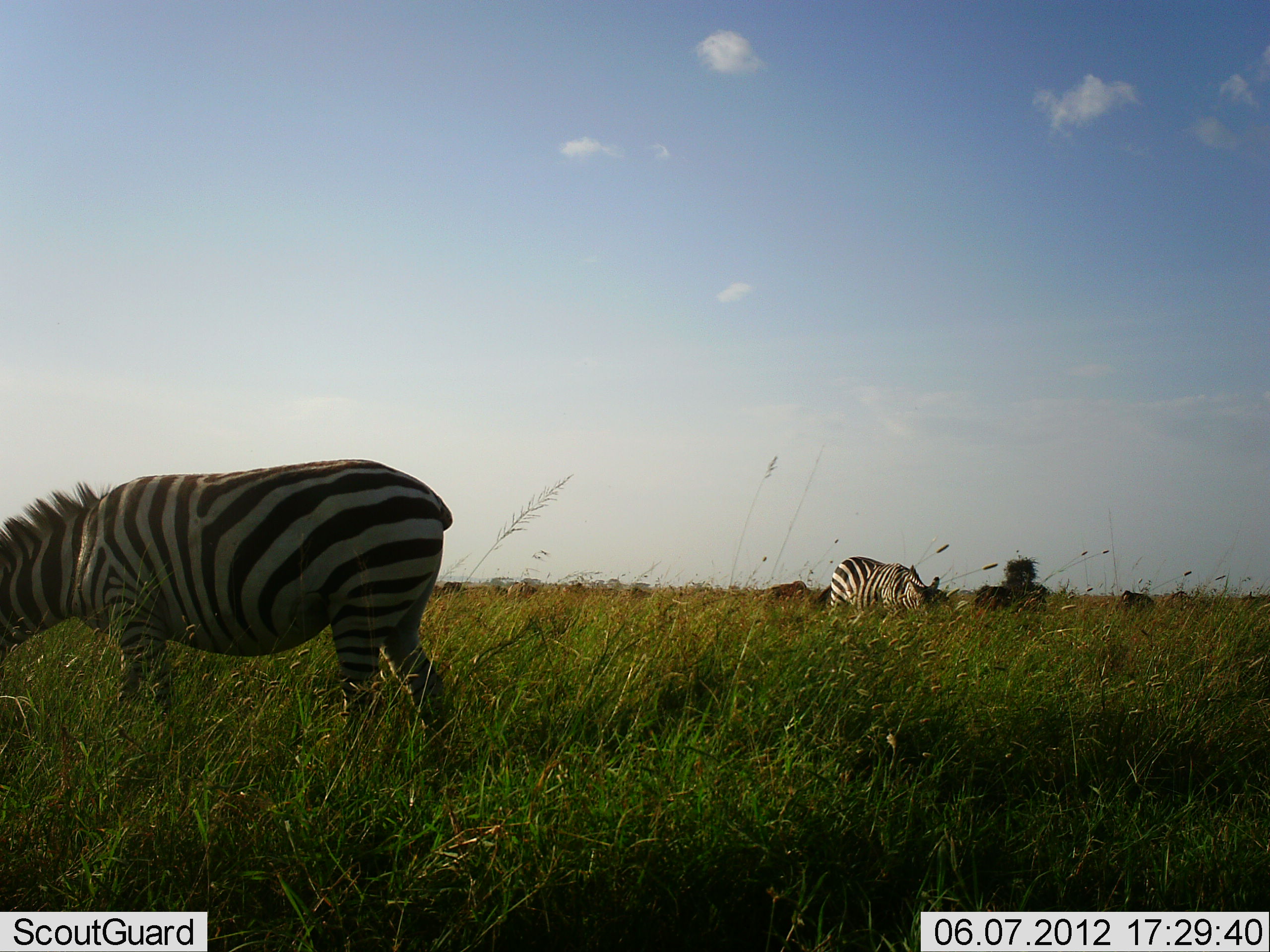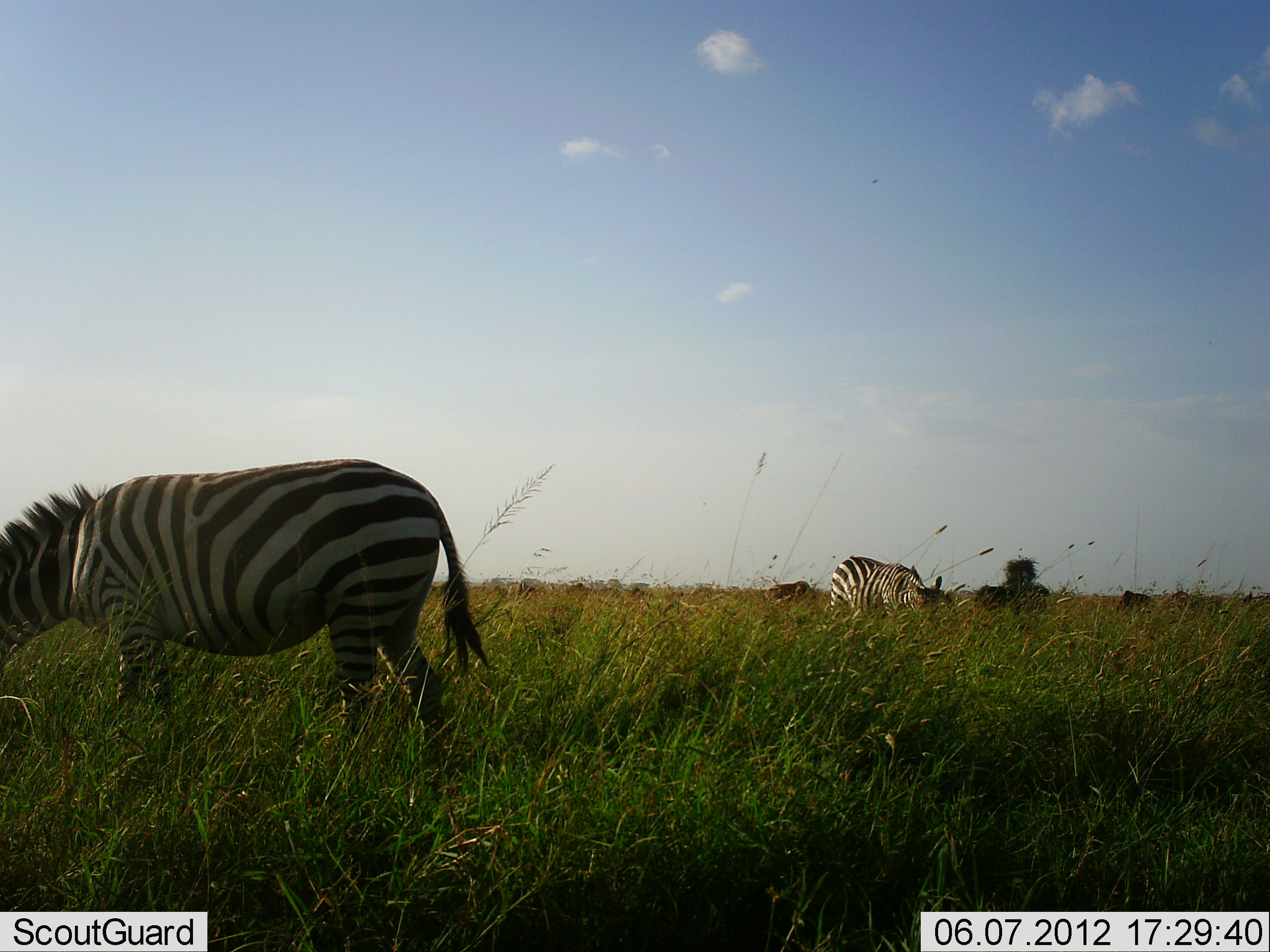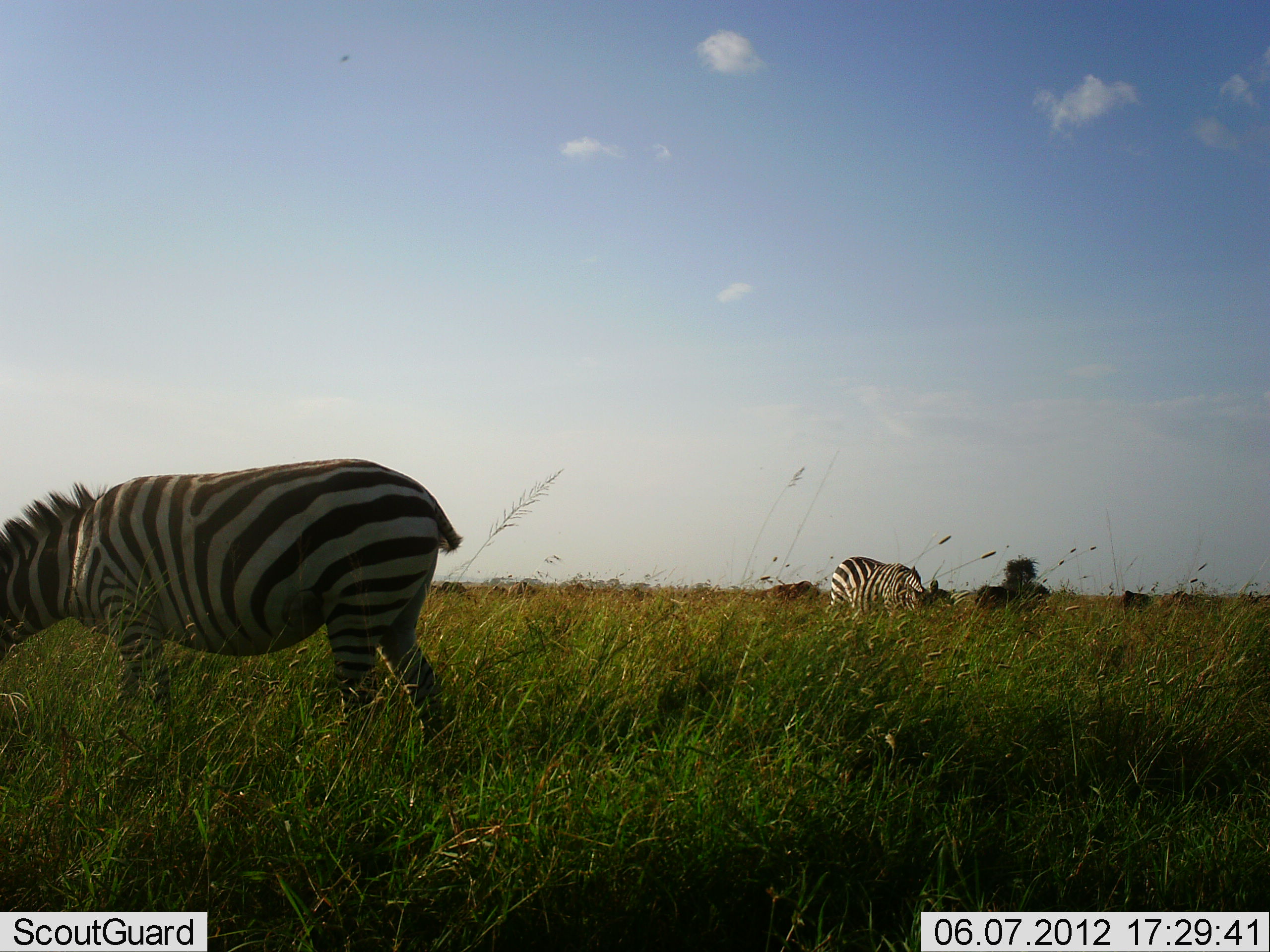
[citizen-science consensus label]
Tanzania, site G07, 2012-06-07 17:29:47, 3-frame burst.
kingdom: Animalia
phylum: Chordata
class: Mammalia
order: Perissodactyla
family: Equidae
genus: Equus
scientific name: Equus quagga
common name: plains zebra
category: zebra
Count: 2.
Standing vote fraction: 23%.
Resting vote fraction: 0%.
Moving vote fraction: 0%.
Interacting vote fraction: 0%.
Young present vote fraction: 0%.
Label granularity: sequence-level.